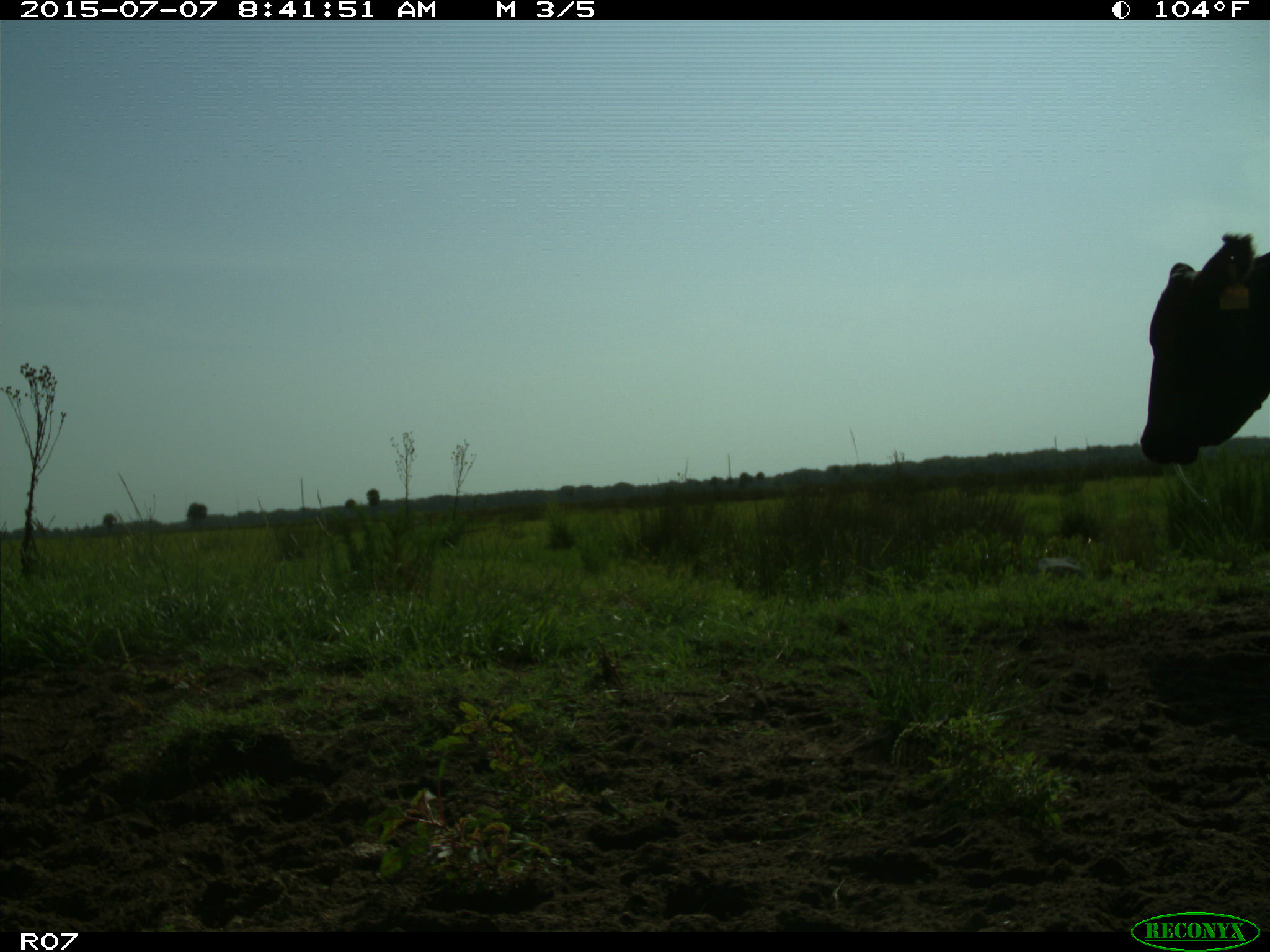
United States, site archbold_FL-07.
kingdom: Animalia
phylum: Chordata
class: Mammalia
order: Artiodactyla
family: Bovidae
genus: Bos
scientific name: Bos taurus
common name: domestic cow